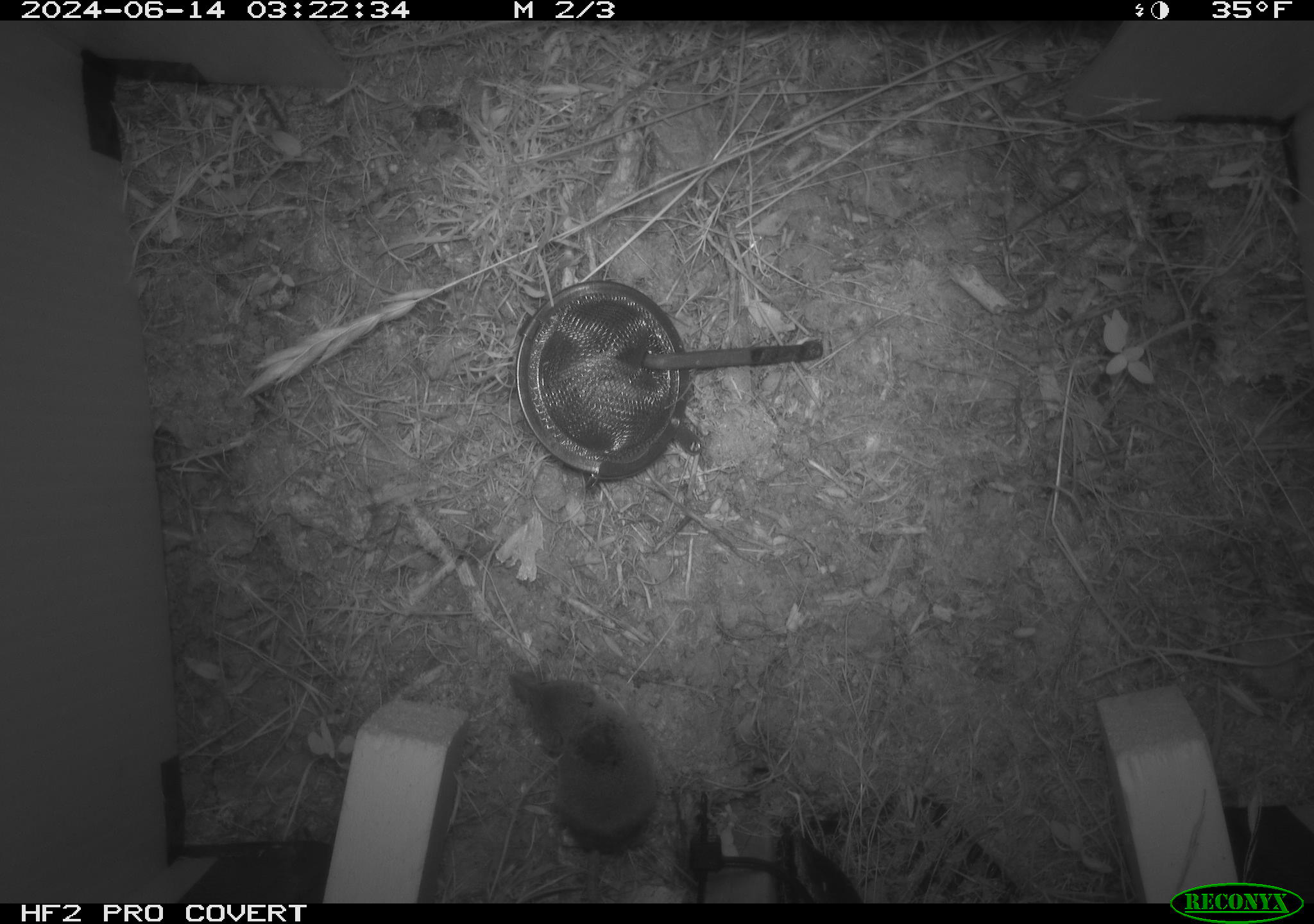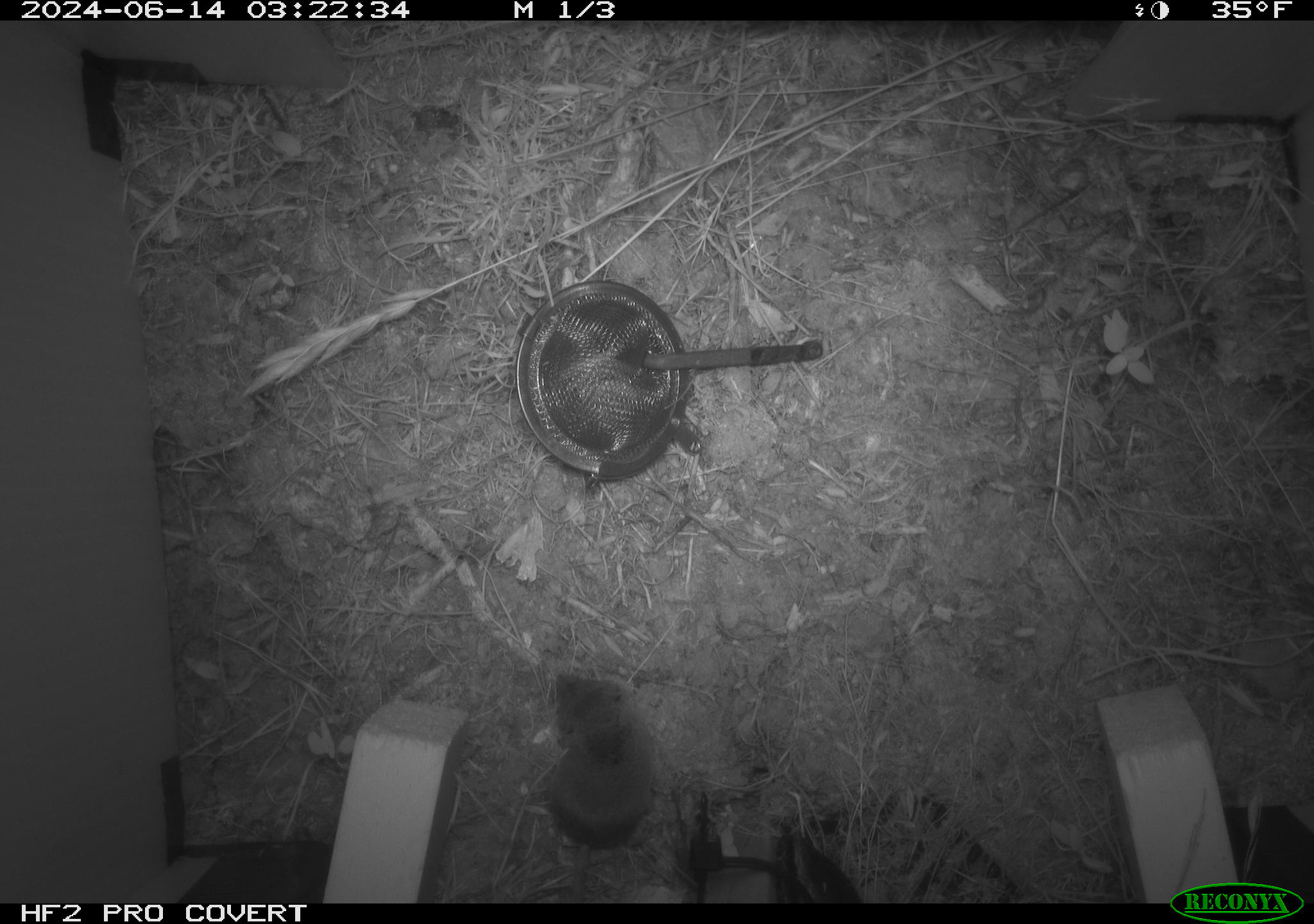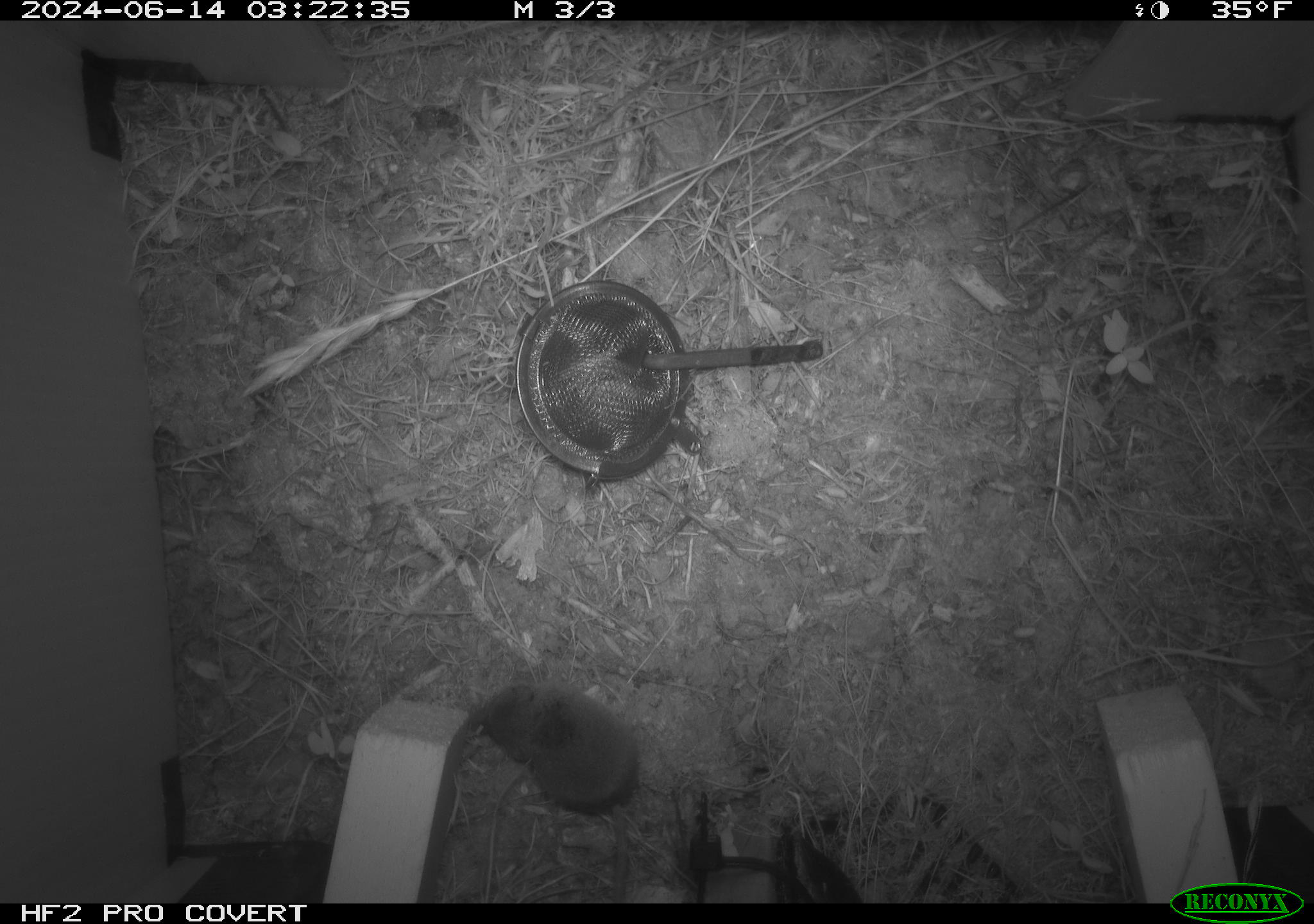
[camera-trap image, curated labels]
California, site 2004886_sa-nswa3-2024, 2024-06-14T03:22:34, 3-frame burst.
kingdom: Animalia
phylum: Chordata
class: Mammalia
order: Rodentia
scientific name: Rodentia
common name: rodent